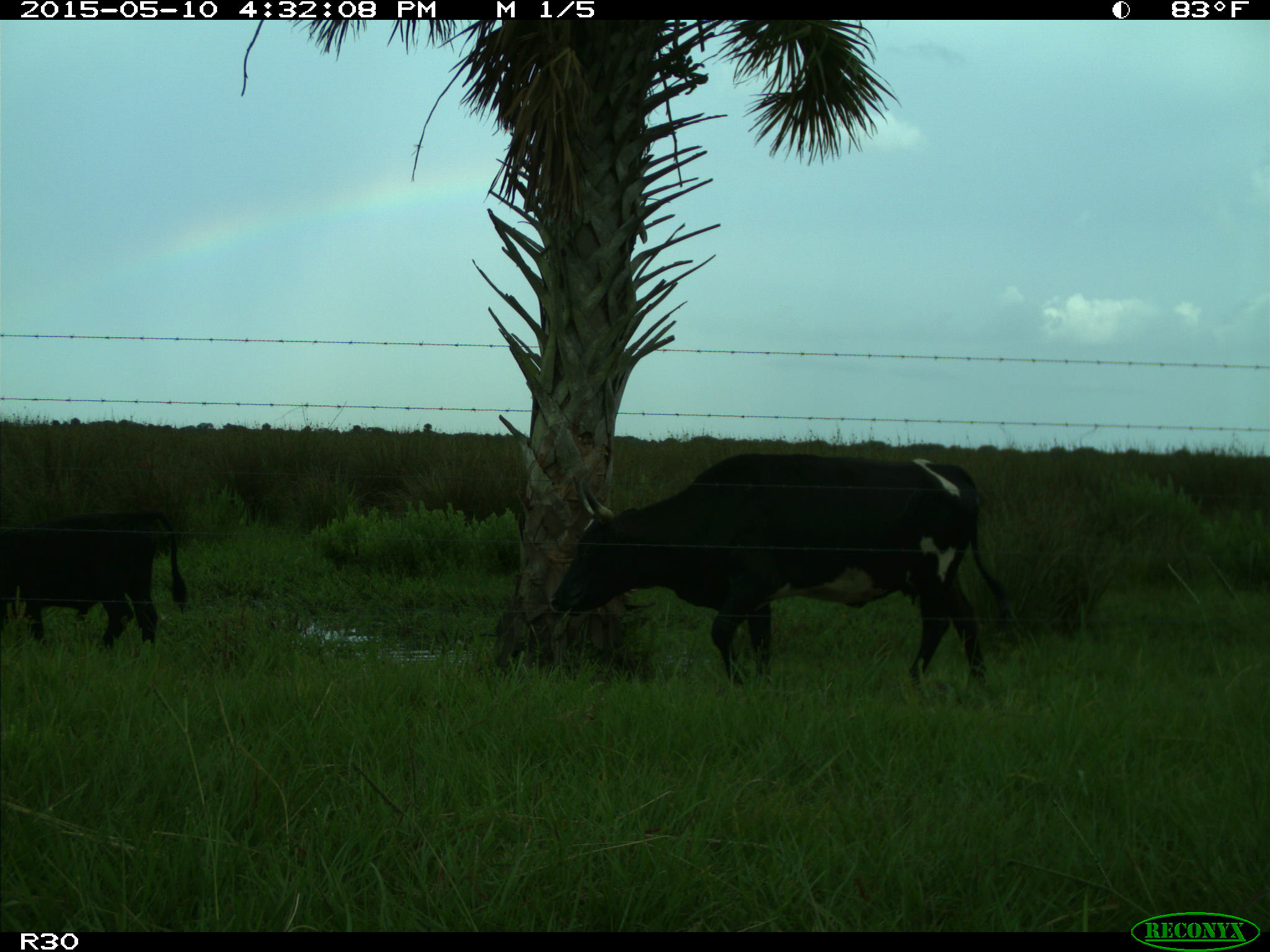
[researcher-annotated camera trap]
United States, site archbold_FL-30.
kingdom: Animalia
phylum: Chordata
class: Mammalia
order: Artiodactyla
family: Bovidae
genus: Bos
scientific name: Bos taurus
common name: domestic cow